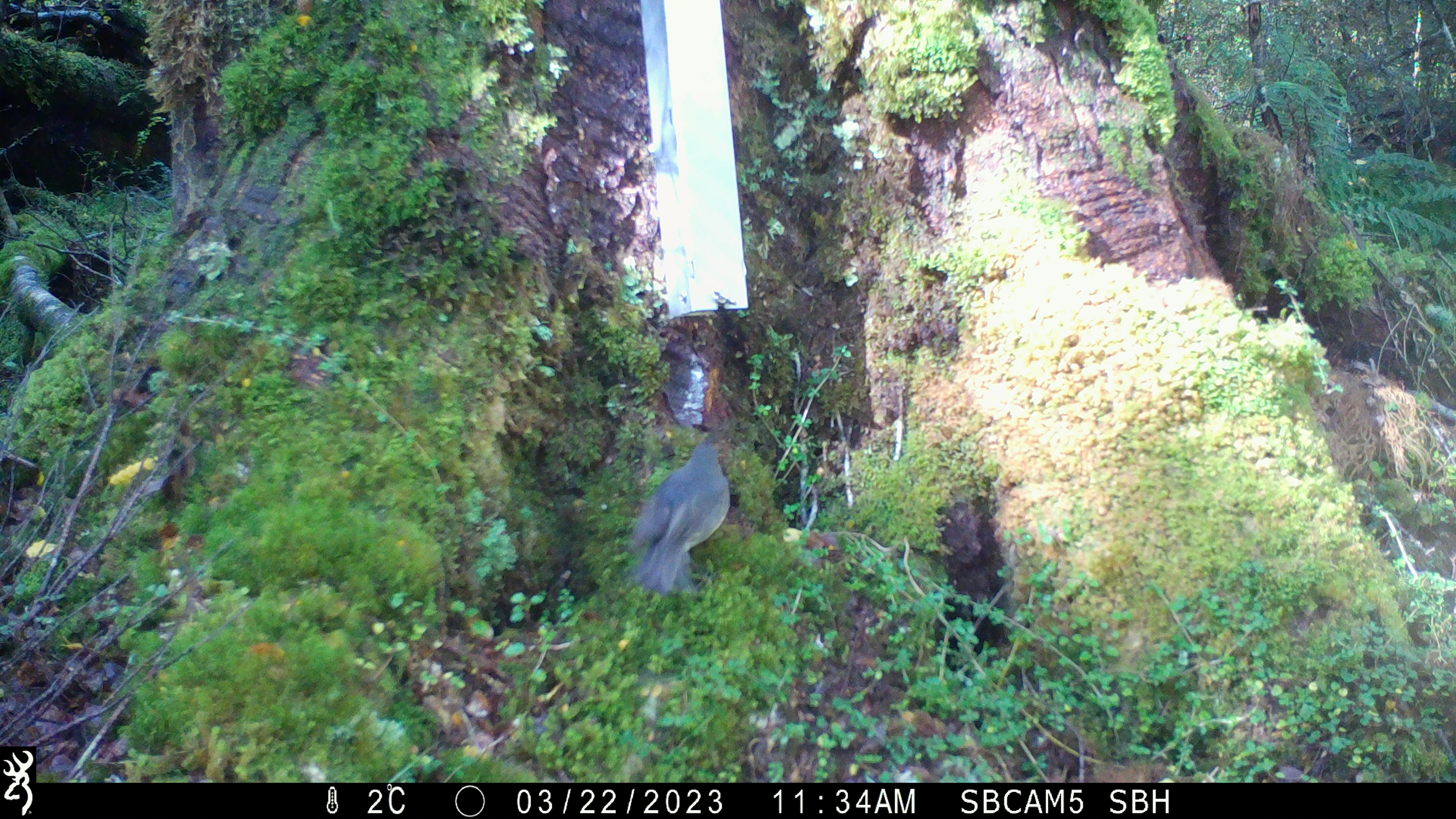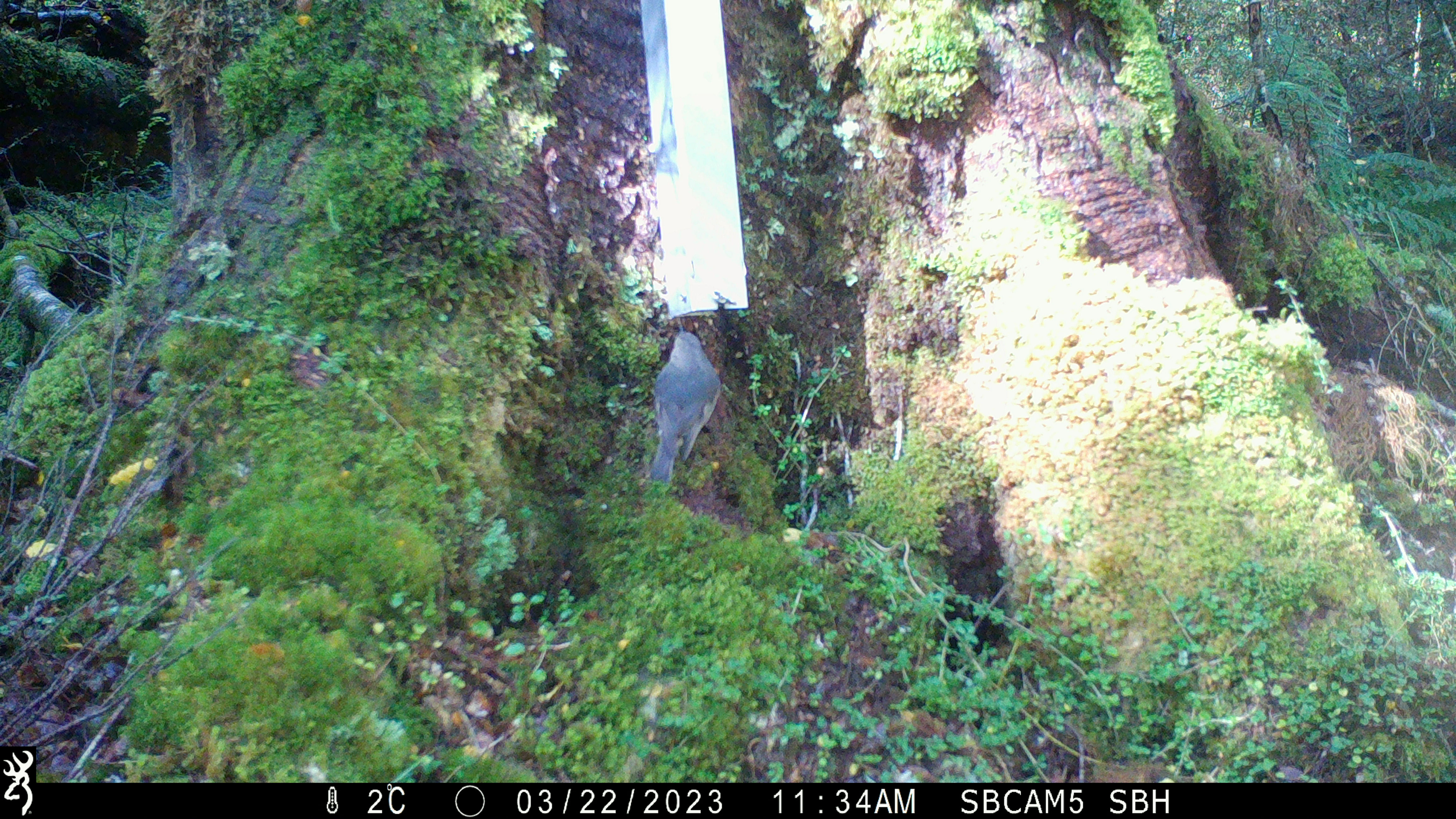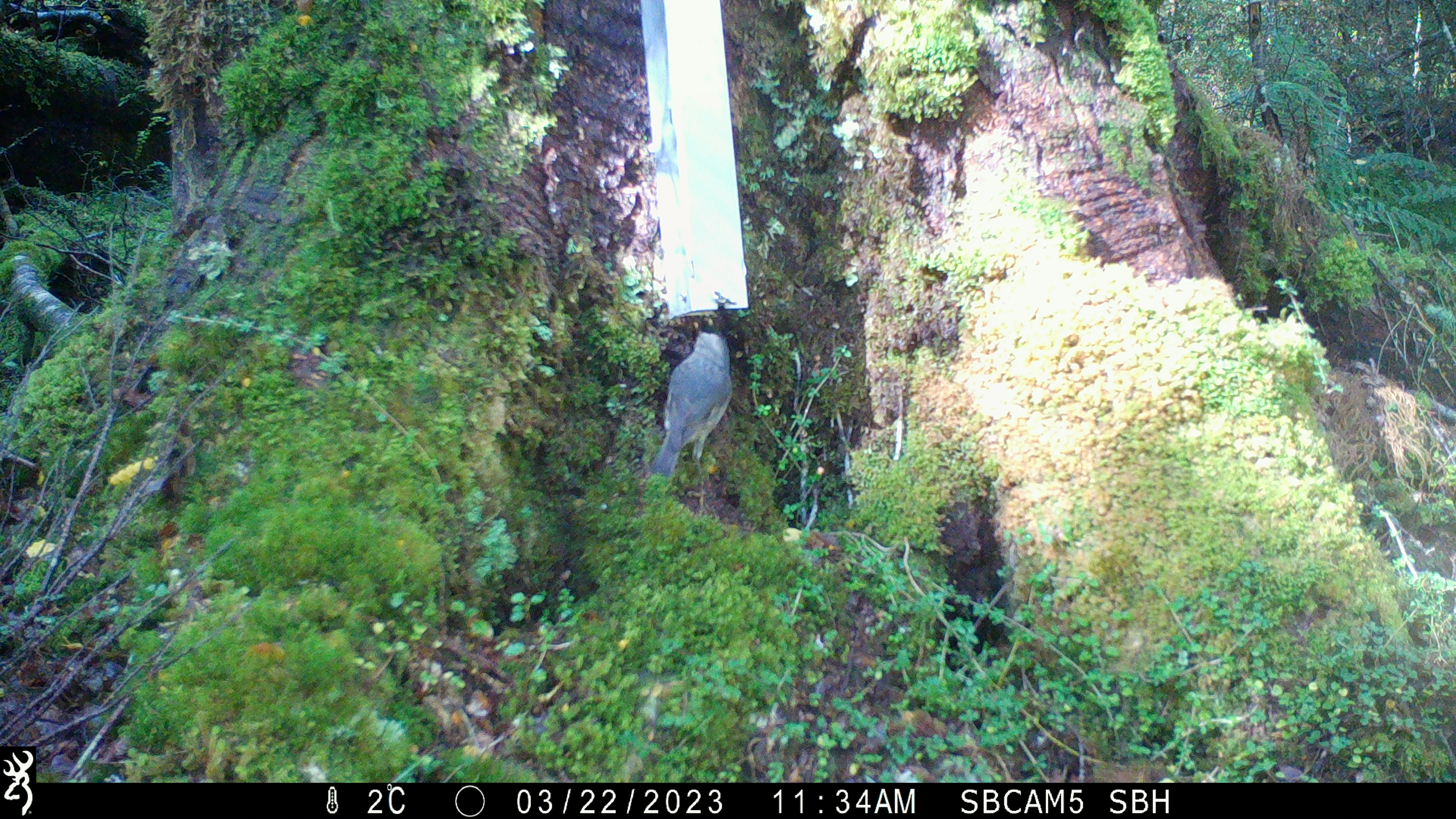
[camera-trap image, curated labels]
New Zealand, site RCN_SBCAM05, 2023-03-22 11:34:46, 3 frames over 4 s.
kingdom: Animalia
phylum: Chordata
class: Aves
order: Passeriformes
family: Petroicidae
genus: Petroica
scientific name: Petroica australis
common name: new zealand robin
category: robin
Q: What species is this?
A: Robin (new zealand robin) (Petroica australis).